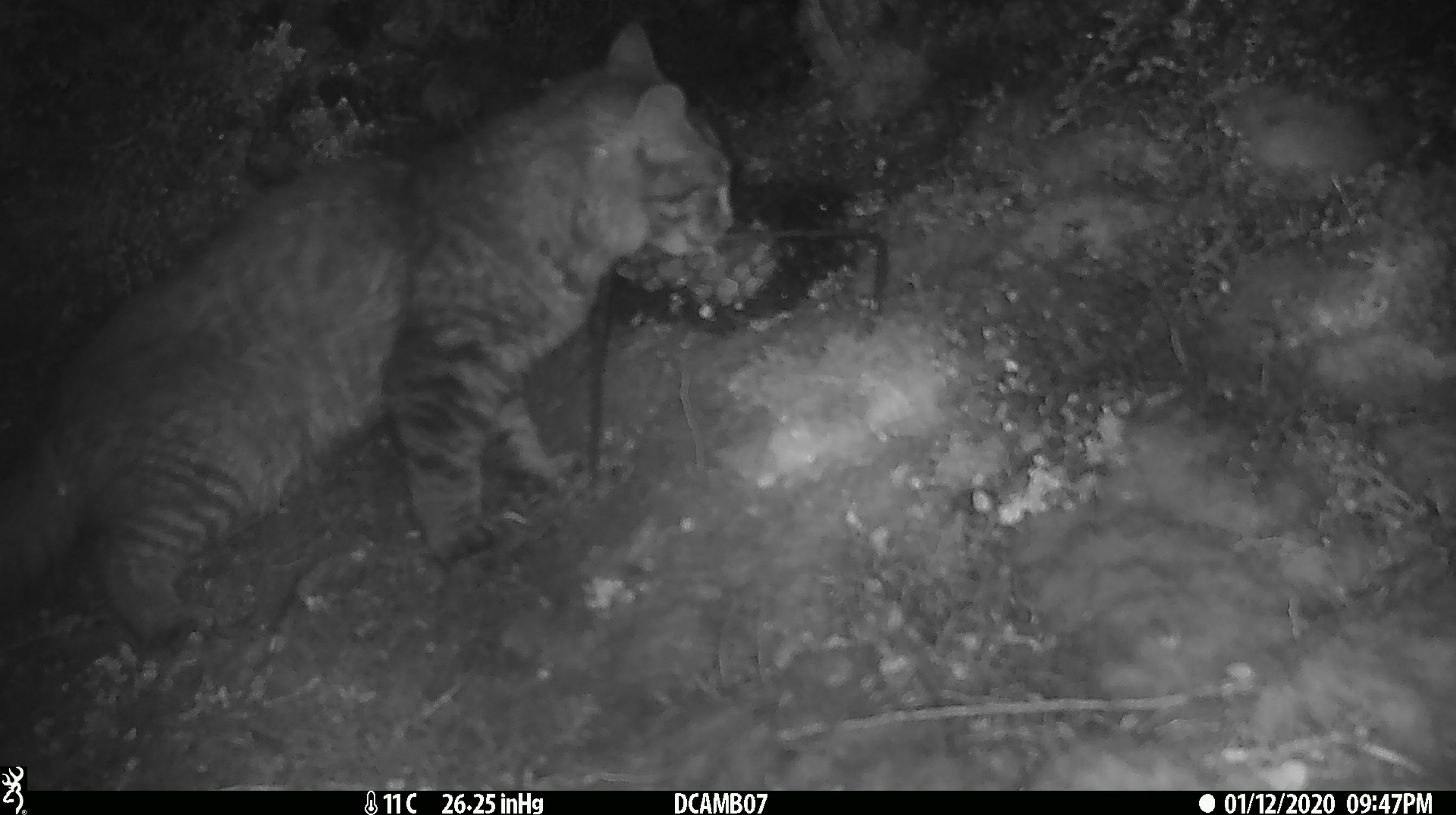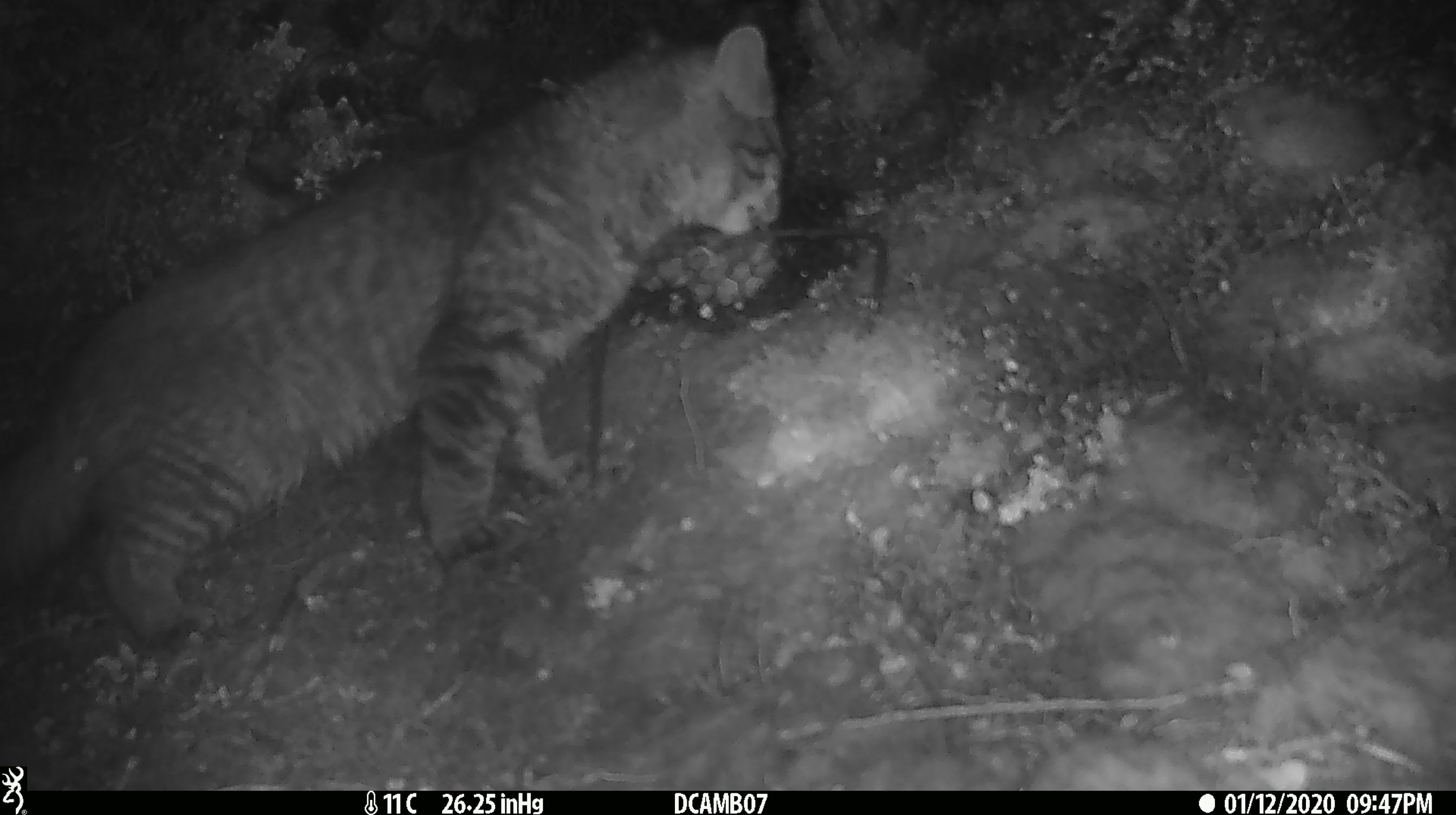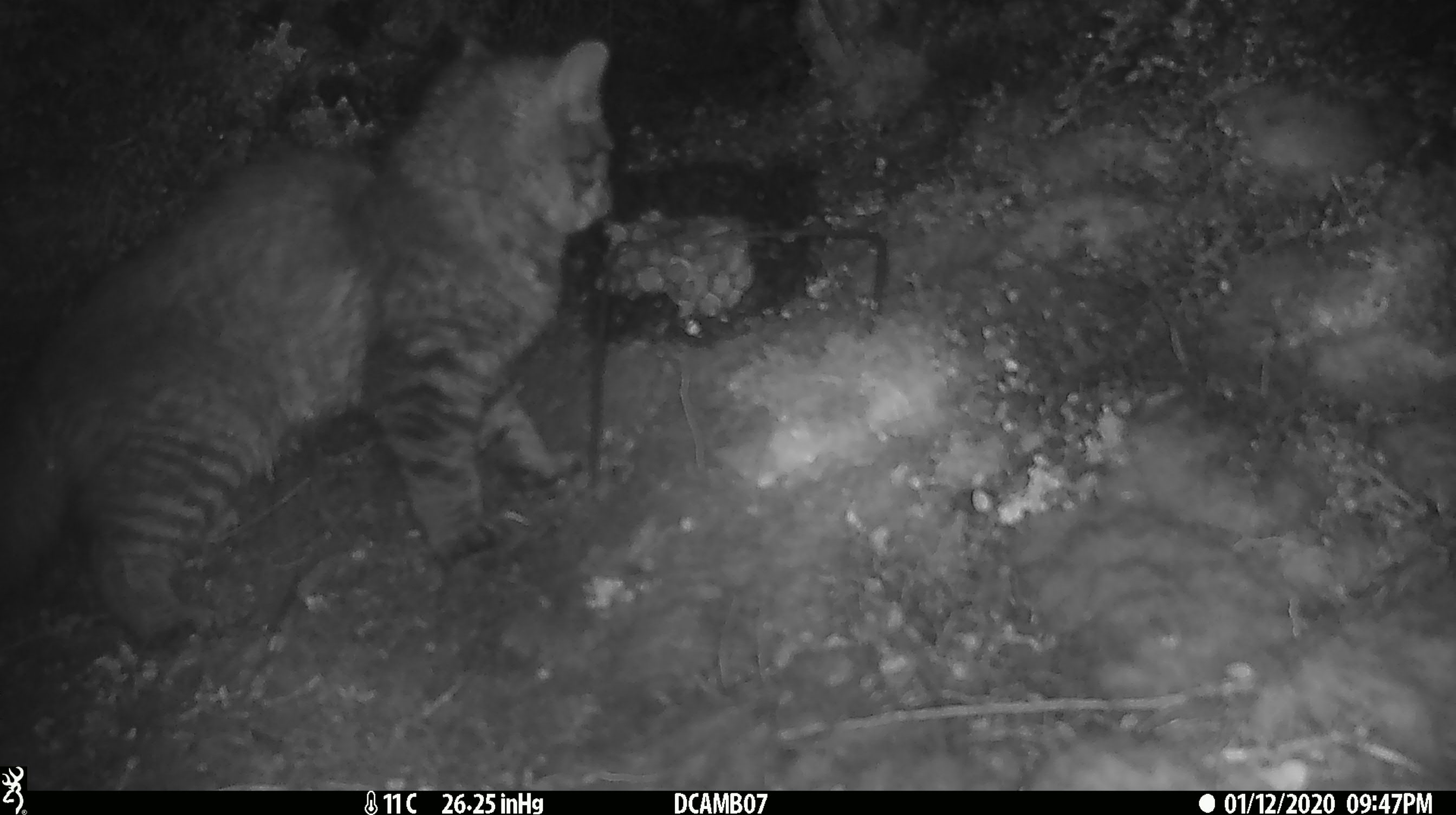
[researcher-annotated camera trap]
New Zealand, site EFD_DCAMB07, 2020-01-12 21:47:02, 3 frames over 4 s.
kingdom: Animalia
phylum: Chordata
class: Mammalia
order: Carnivora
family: Felidae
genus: Felis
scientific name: Felis catus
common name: domestic cat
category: cat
Cat (domestic cat) (Felis catus).